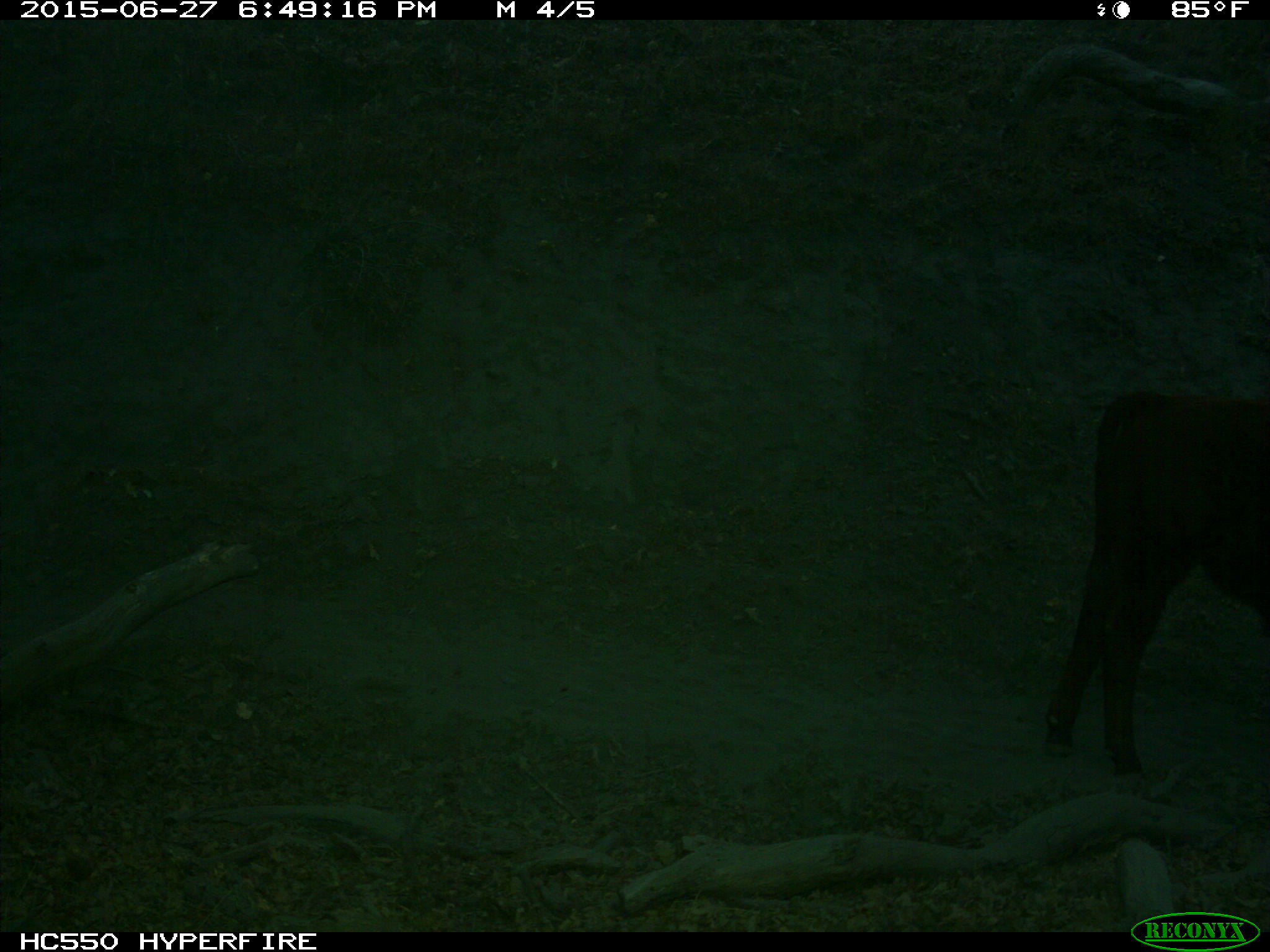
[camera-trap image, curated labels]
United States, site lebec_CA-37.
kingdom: Animalia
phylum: Chordata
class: Mammalia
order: Artiodactyla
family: Bovidae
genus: Bos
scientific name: Bos taurus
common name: domestic cow